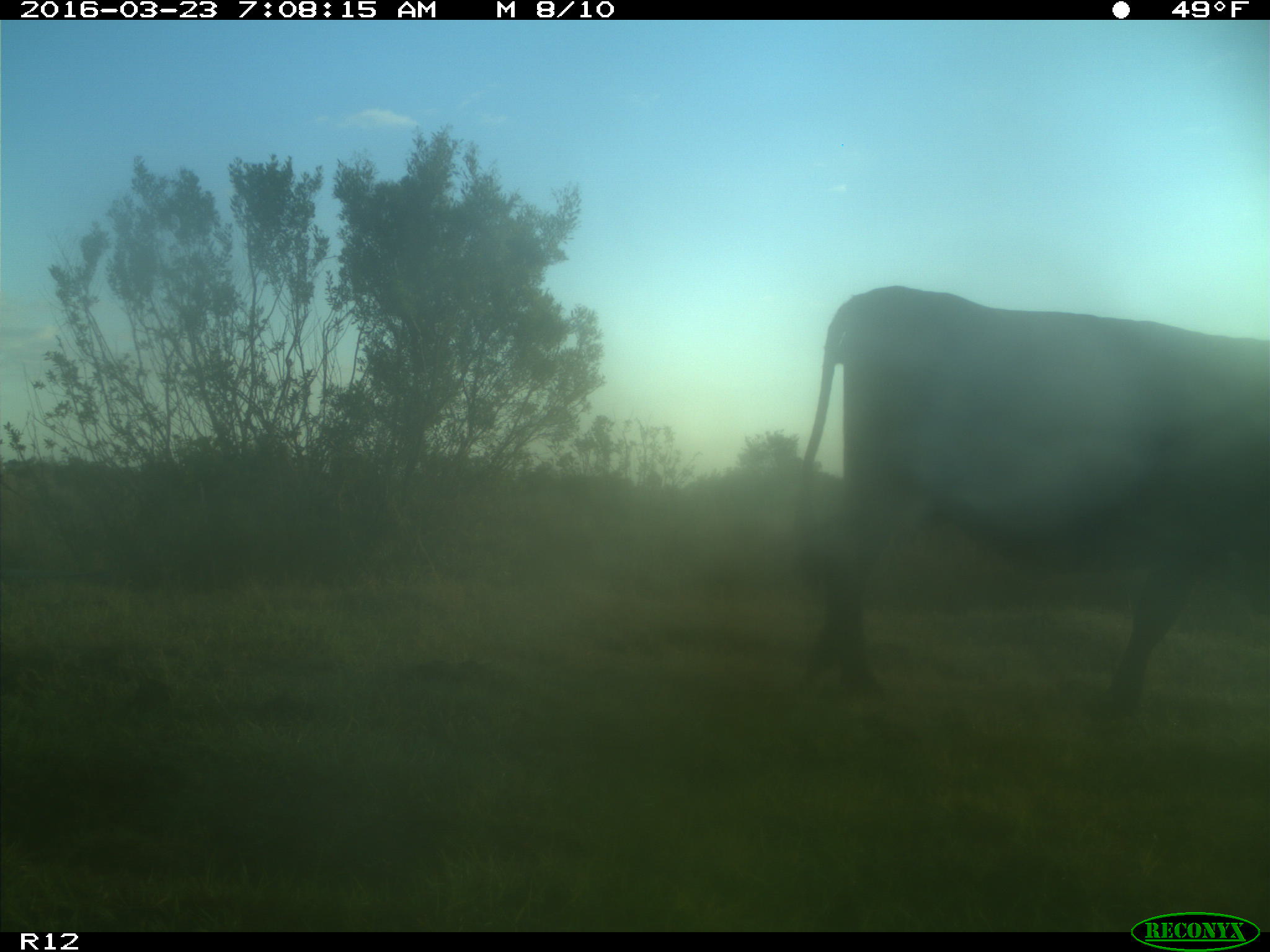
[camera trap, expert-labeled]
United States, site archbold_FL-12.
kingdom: Animalia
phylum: Chordata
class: Mammalia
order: Artiodactyla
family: Bovidae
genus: Bos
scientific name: Bos taurus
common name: domestic cow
Bos taurus (domestic cow).